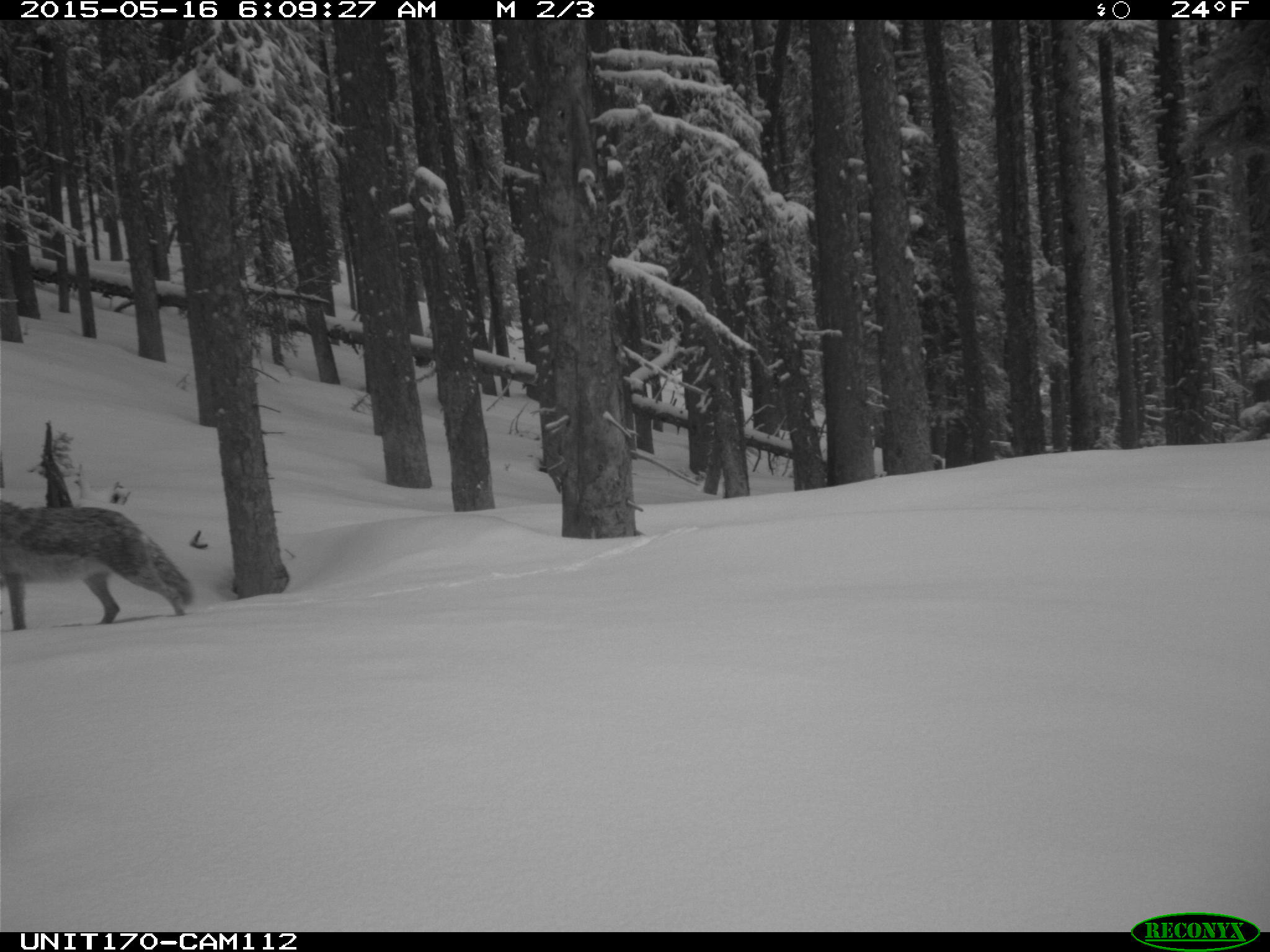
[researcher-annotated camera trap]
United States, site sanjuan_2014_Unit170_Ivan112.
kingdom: Animalia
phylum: Chordata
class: Mammalia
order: Carnivora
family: Canidae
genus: Canis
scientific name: Canis latrans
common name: coyote